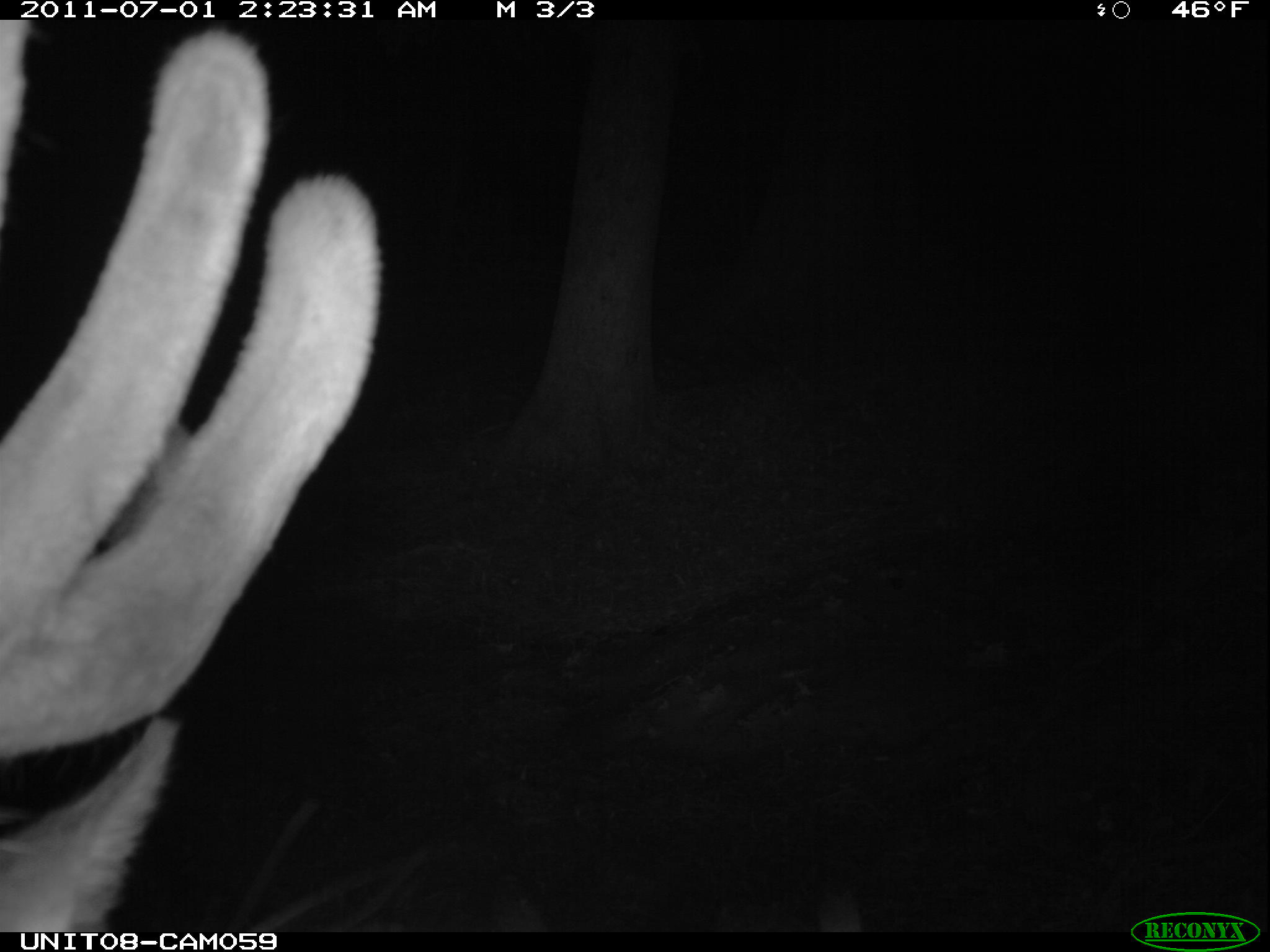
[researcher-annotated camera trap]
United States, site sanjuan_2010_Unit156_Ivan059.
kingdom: Animalia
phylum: Chordata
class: Mammalia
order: Artiodactyla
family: Cervidae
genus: Cervus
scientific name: Cervus elaphus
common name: red deer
Cervus elaphus (red deer).